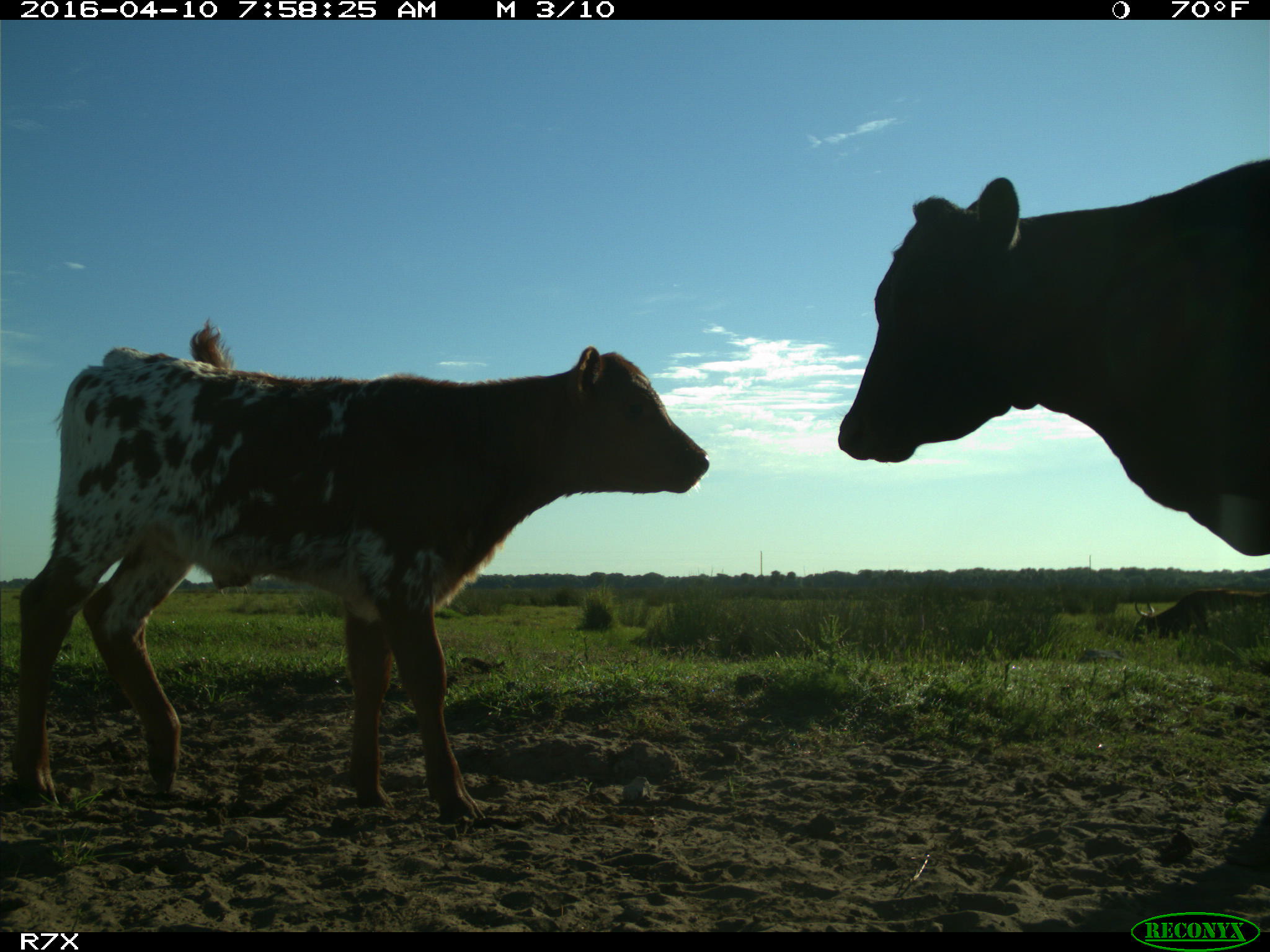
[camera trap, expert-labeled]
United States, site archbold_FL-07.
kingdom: Animalia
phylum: Chordata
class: Mammalia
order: Artiodactyla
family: Bovidae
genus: Bos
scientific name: Bos taurus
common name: domestic cow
Bos taurus (domestic cow).